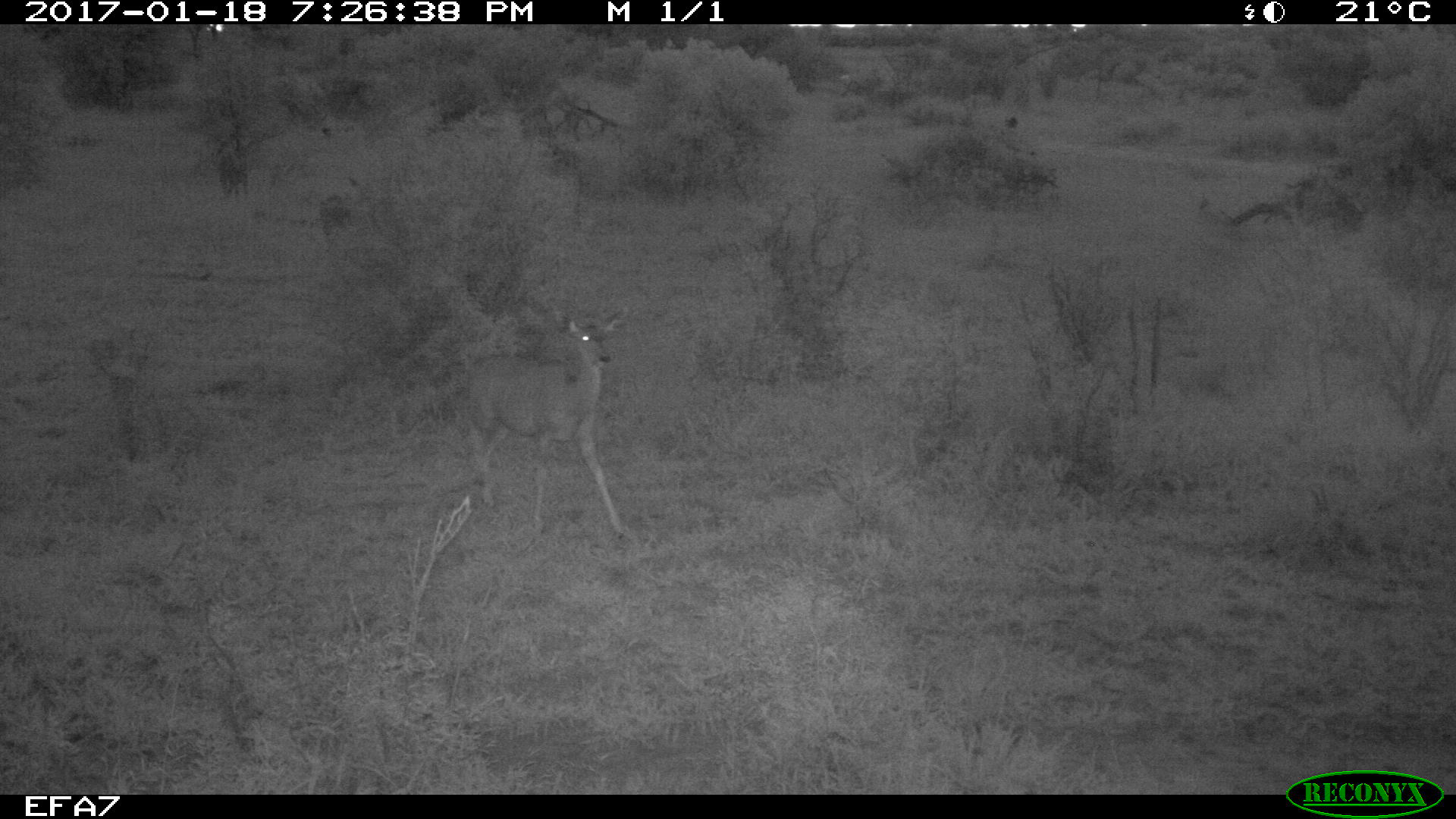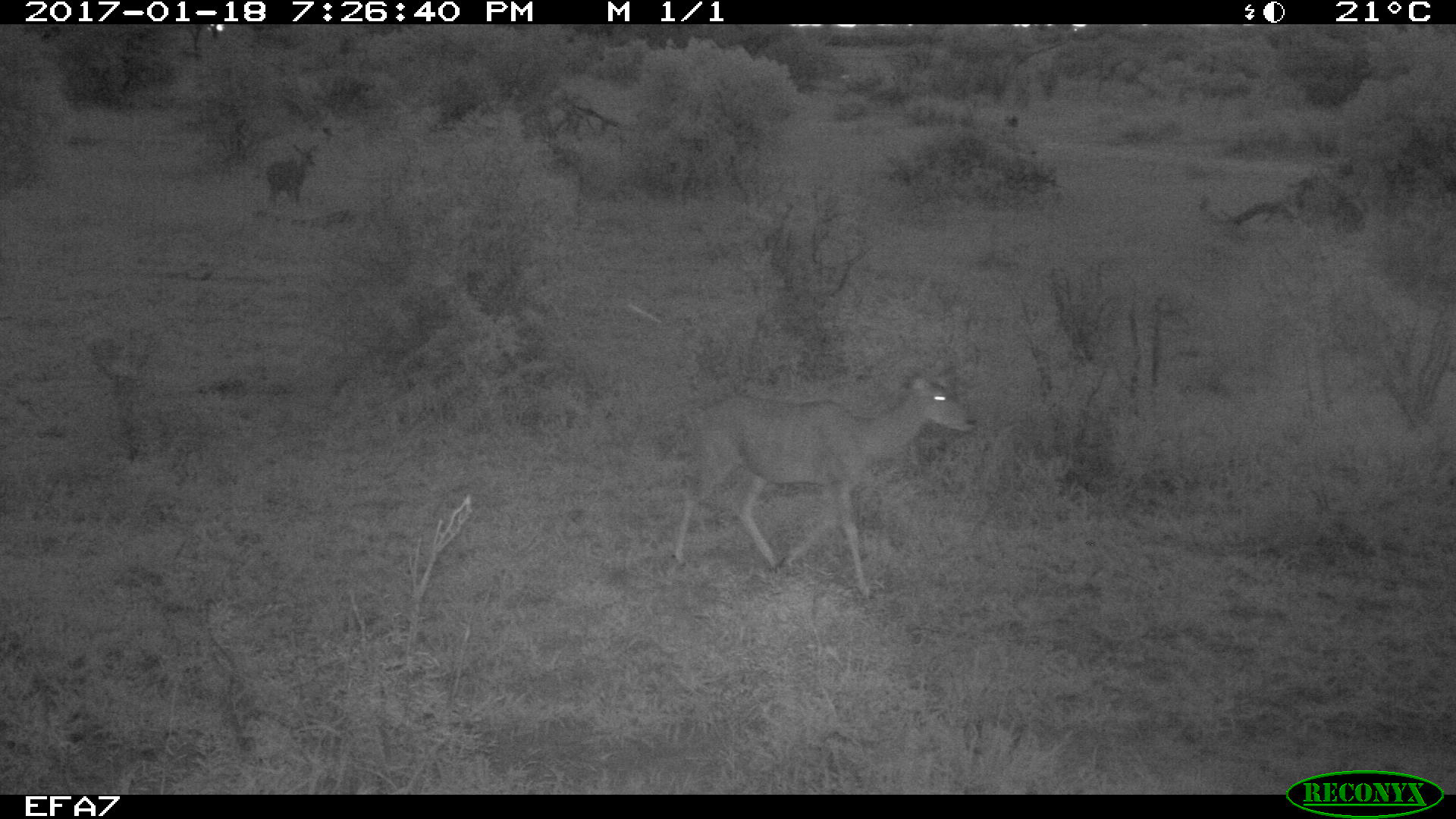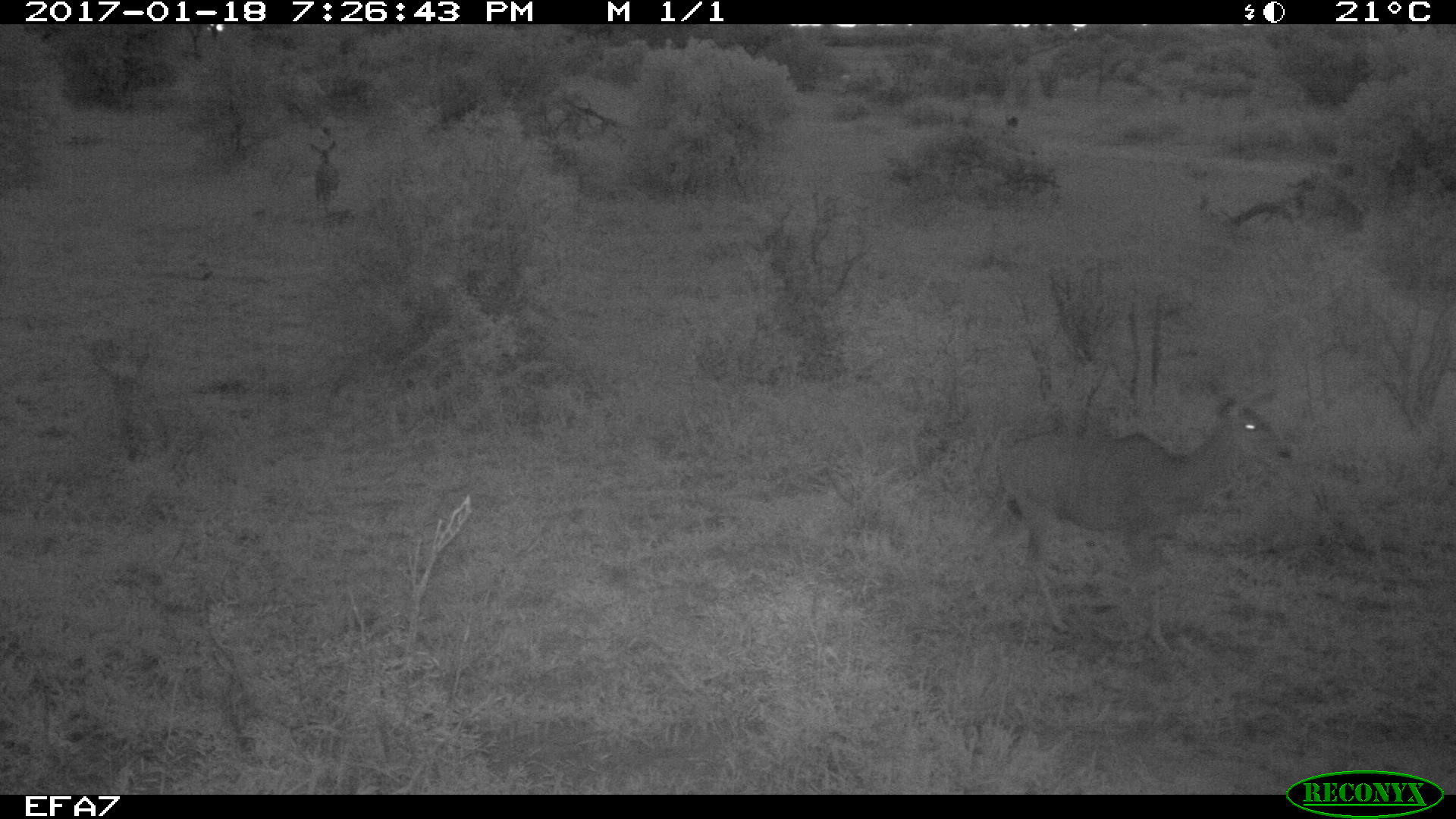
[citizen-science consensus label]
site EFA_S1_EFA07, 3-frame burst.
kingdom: Animalia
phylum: Chordata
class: Mammalia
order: Artiodactyla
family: Bovidae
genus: Tragelaphus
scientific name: Tragelaphus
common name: kudu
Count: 2.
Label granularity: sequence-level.